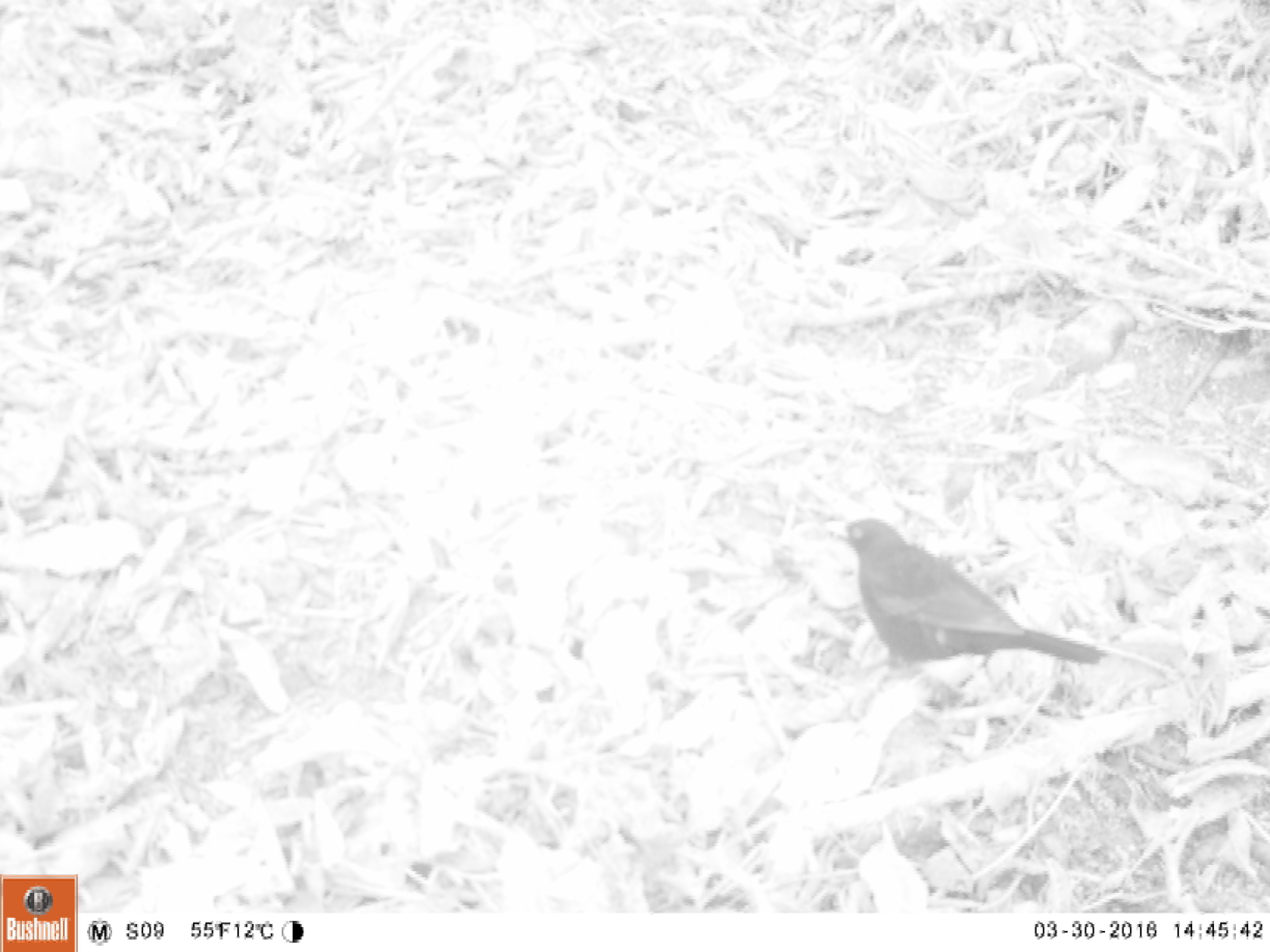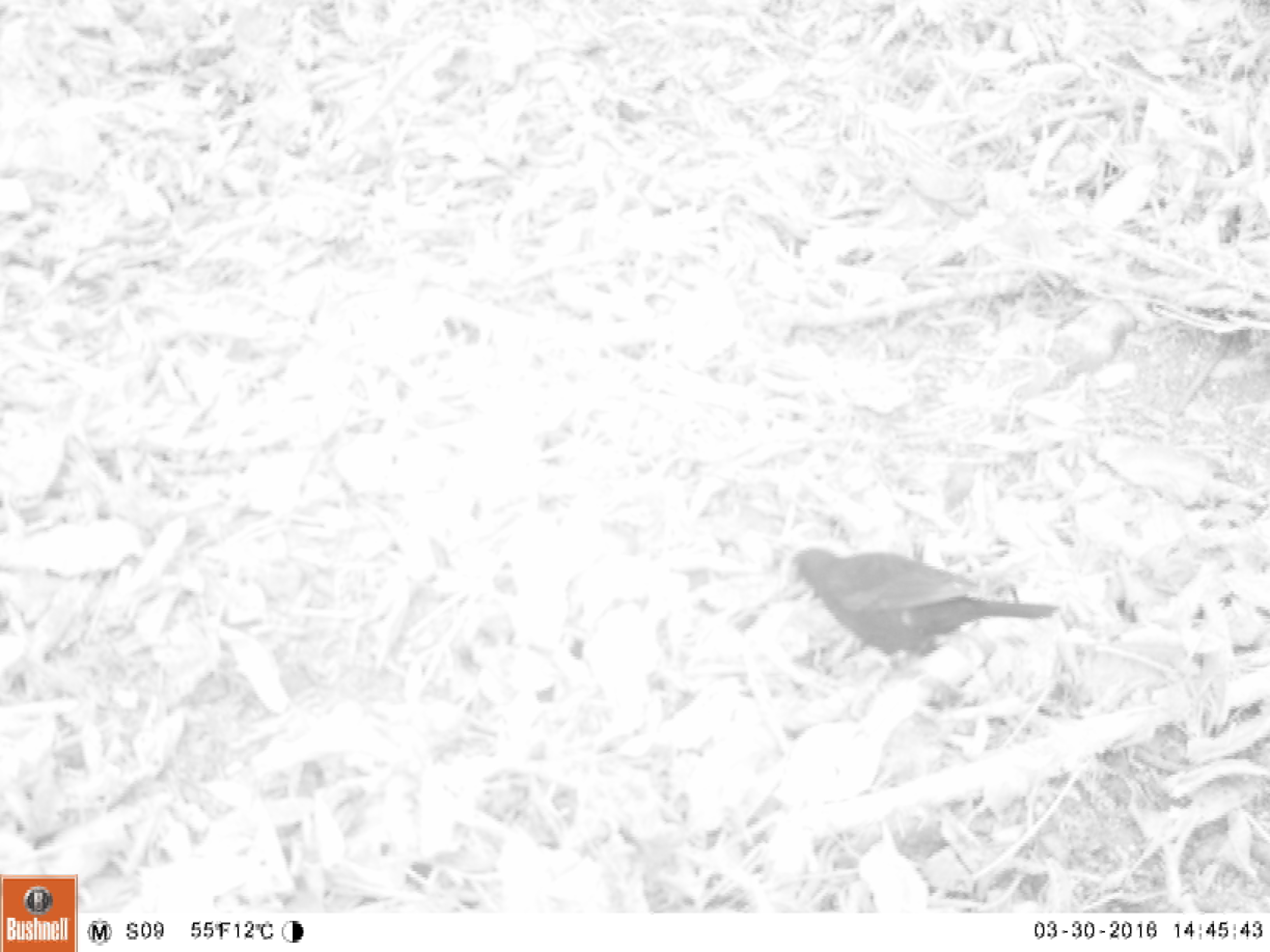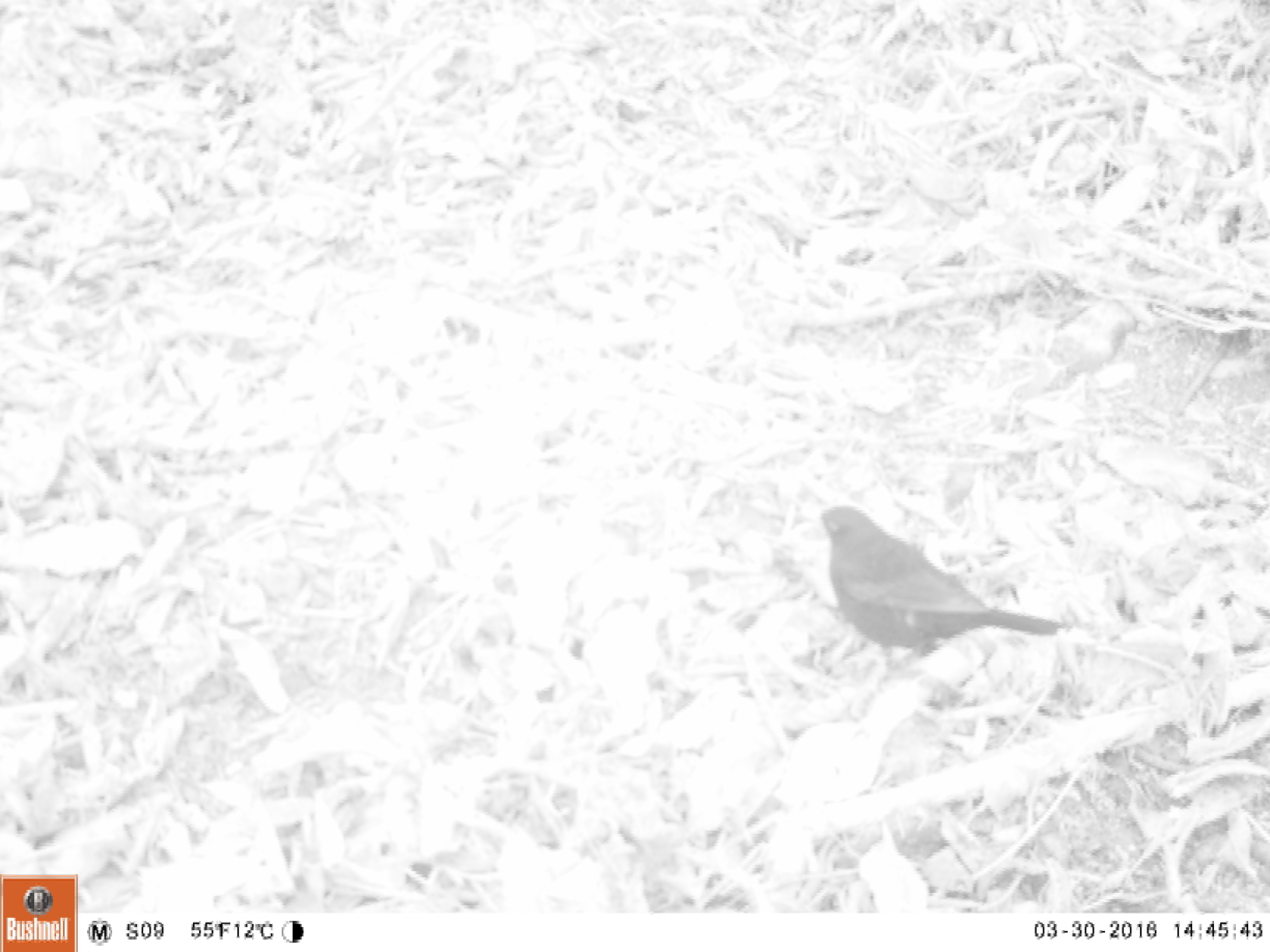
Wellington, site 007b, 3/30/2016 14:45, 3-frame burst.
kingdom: Animalia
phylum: Chordata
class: Aves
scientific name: Aves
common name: bird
Bird (Aves).